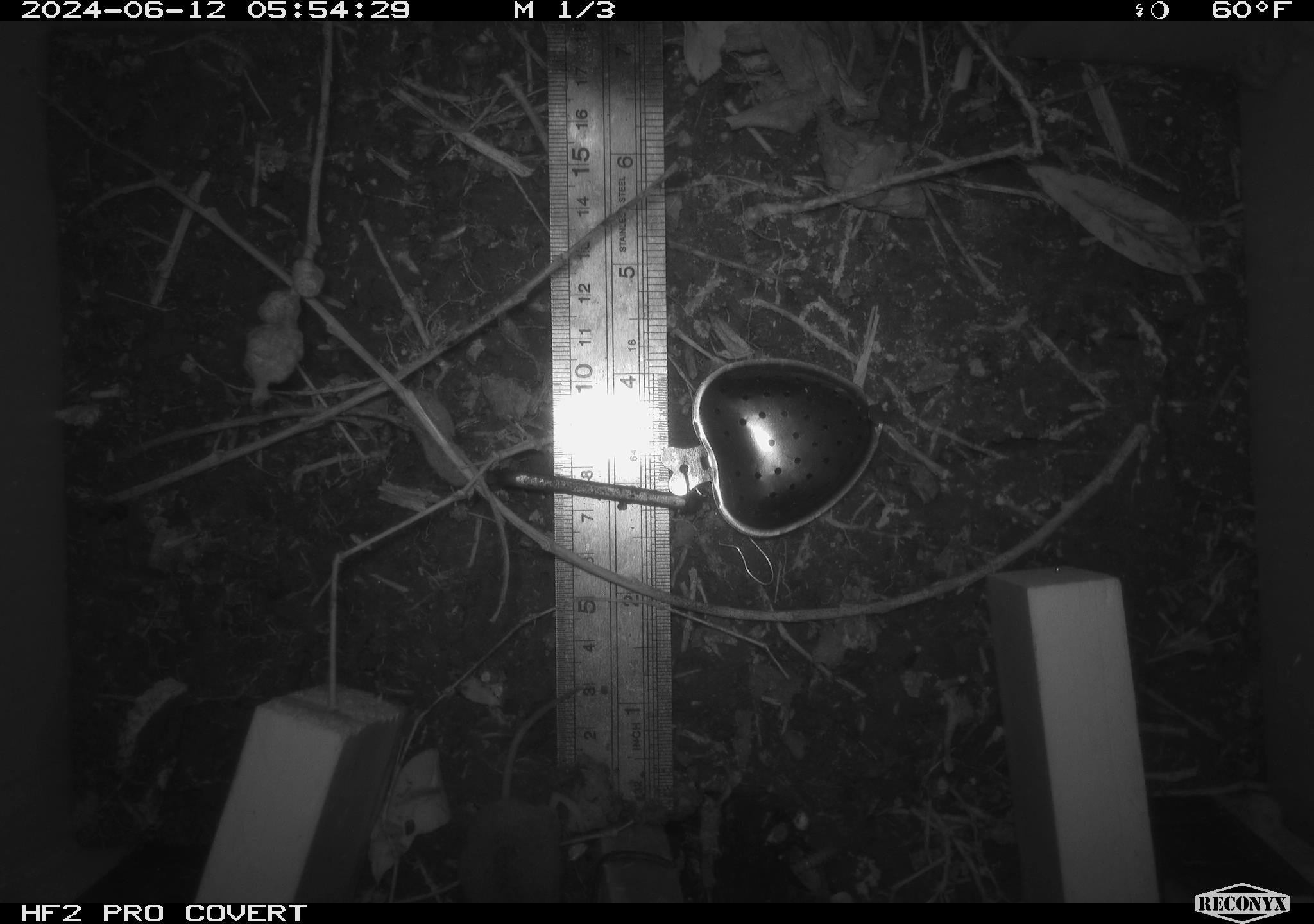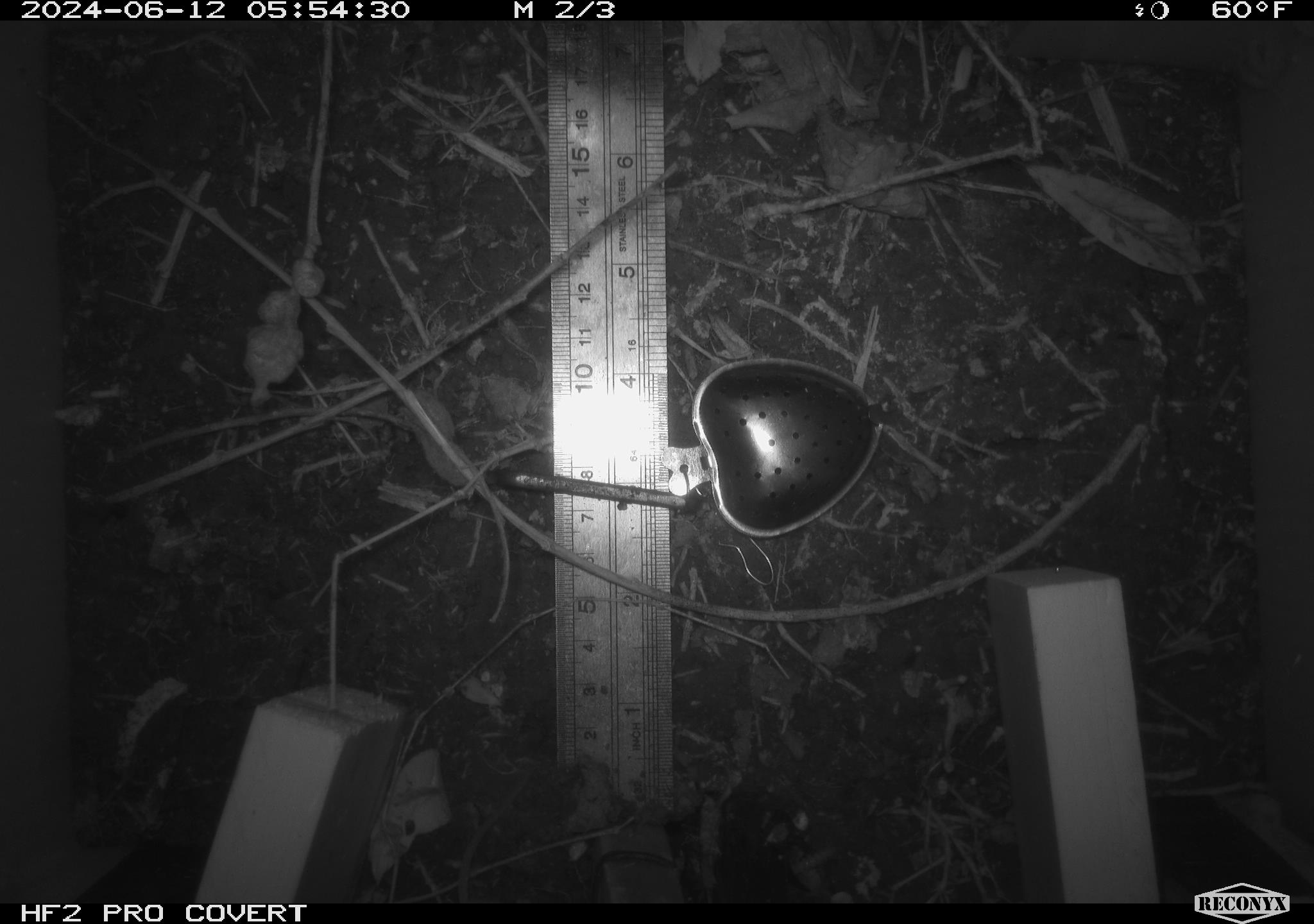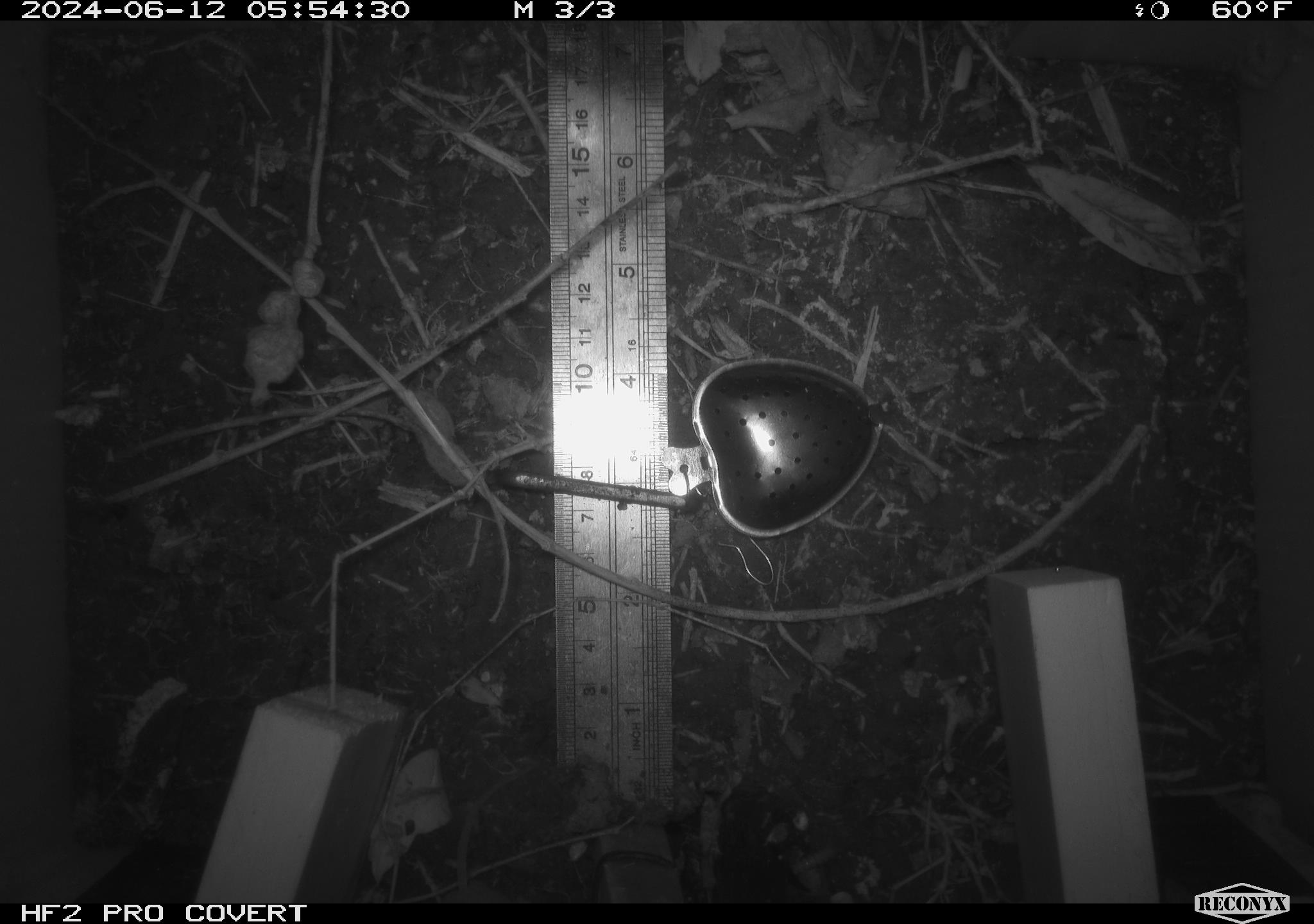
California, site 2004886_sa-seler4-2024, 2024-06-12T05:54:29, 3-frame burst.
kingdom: Animalia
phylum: Chordata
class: Mammalia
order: Eulipotyphla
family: Soricidae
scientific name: Soricidae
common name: shrews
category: soricidae family